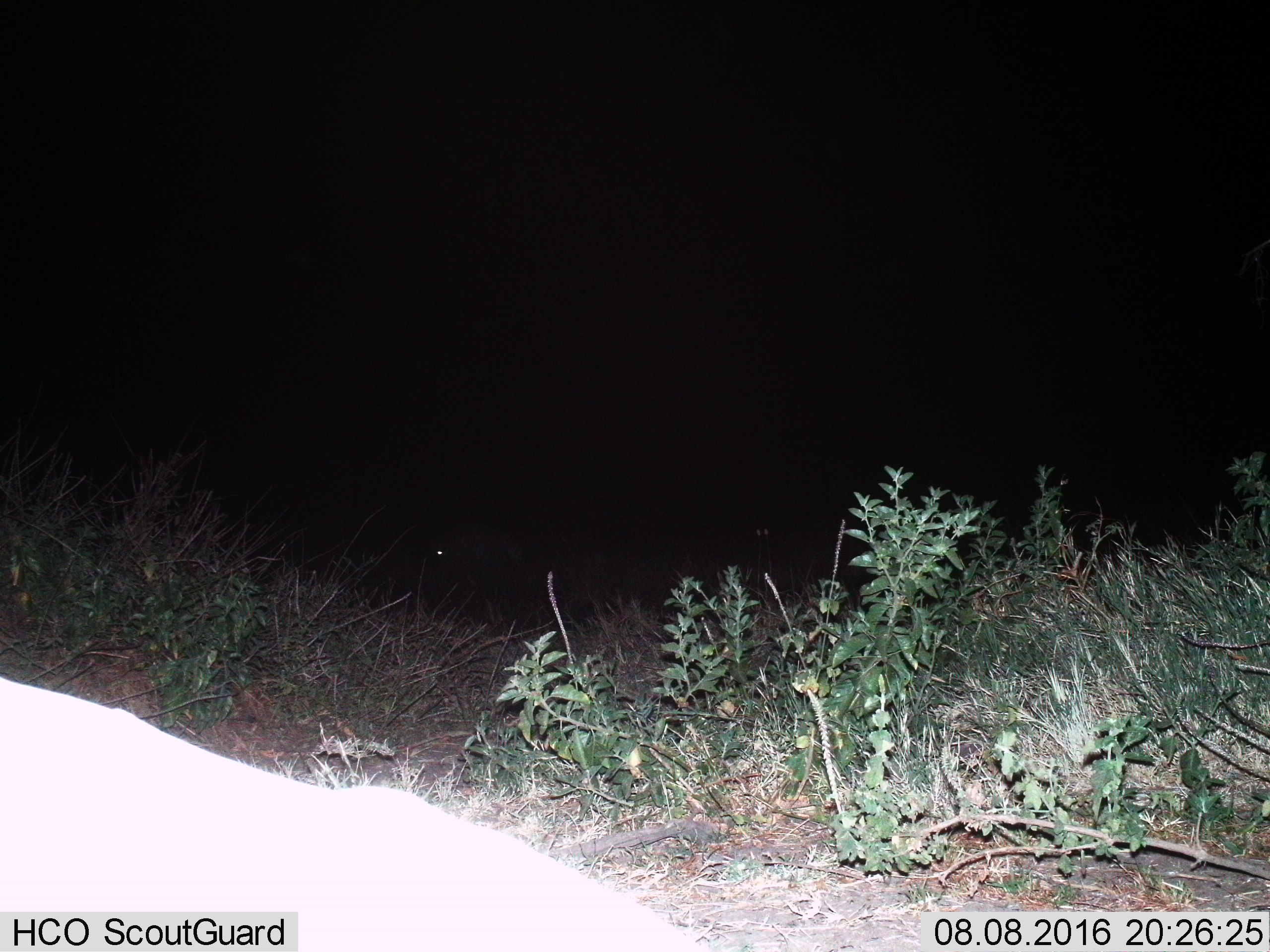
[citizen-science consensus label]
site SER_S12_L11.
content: unidentified animal